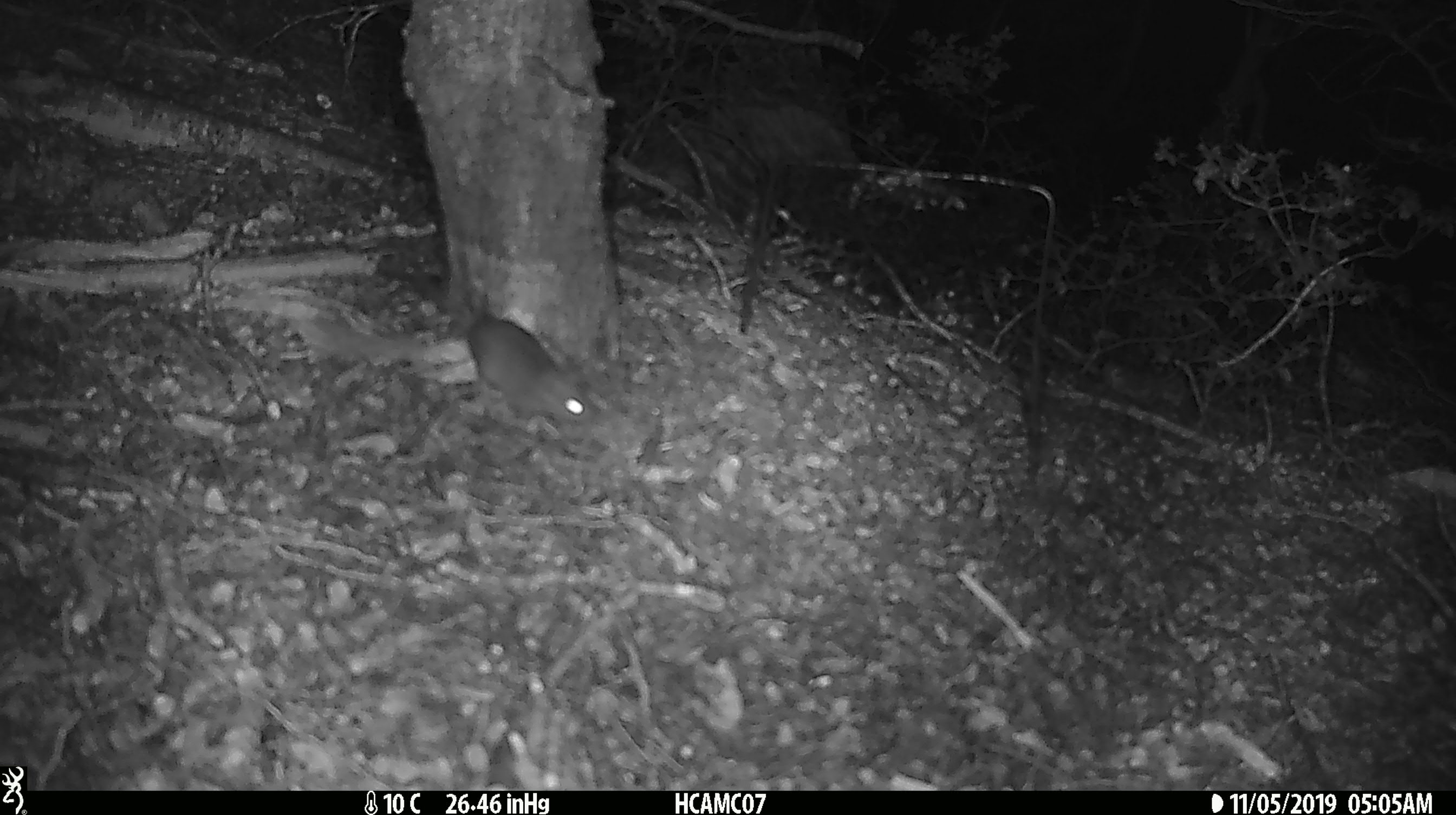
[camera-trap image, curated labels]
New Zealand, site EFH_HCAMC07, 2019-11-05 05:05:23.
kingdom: Animalia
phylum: Chordata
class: Mammalia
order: Rodentia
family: Muridae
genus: Mus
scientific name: Mus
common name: mouse